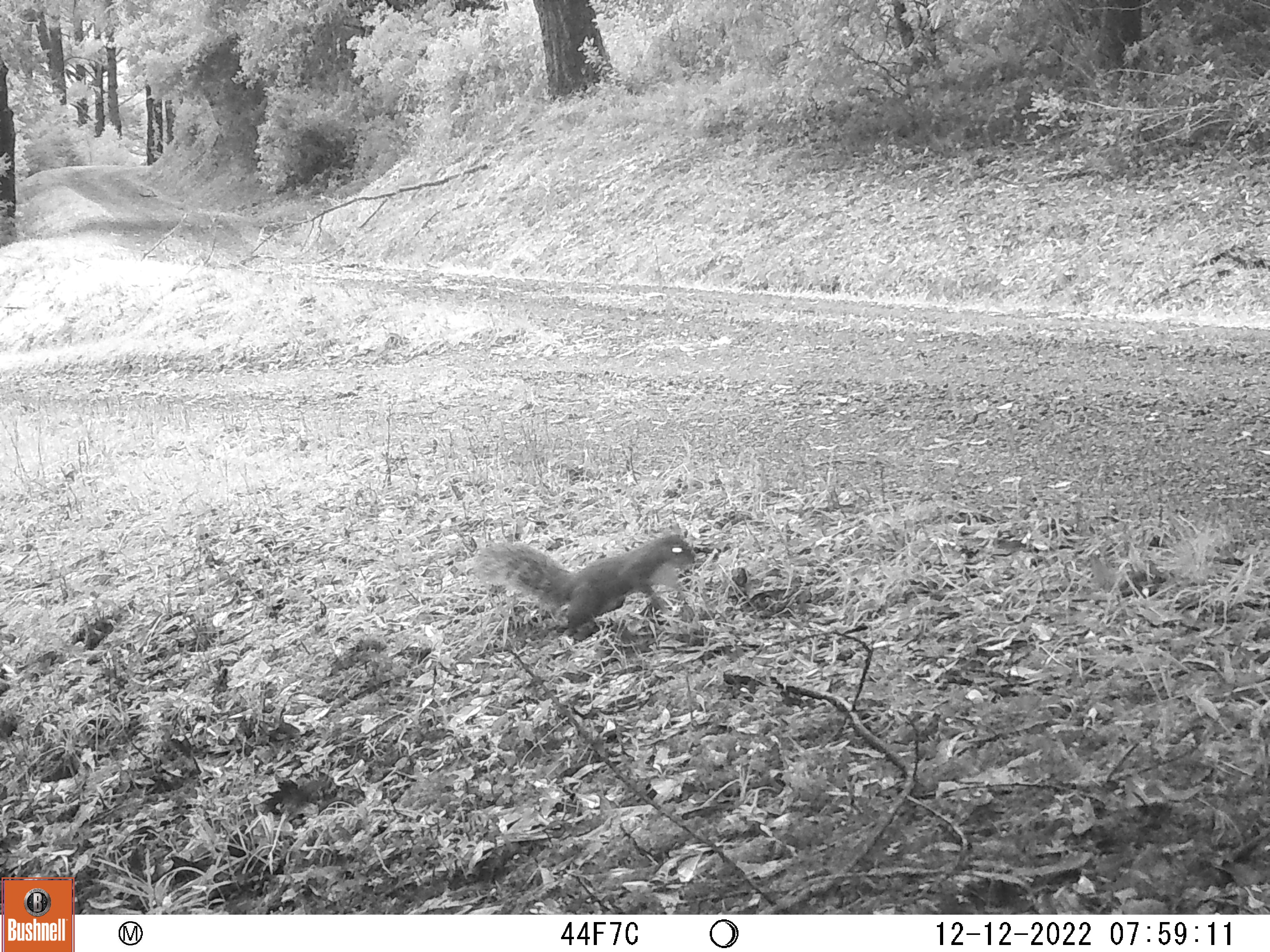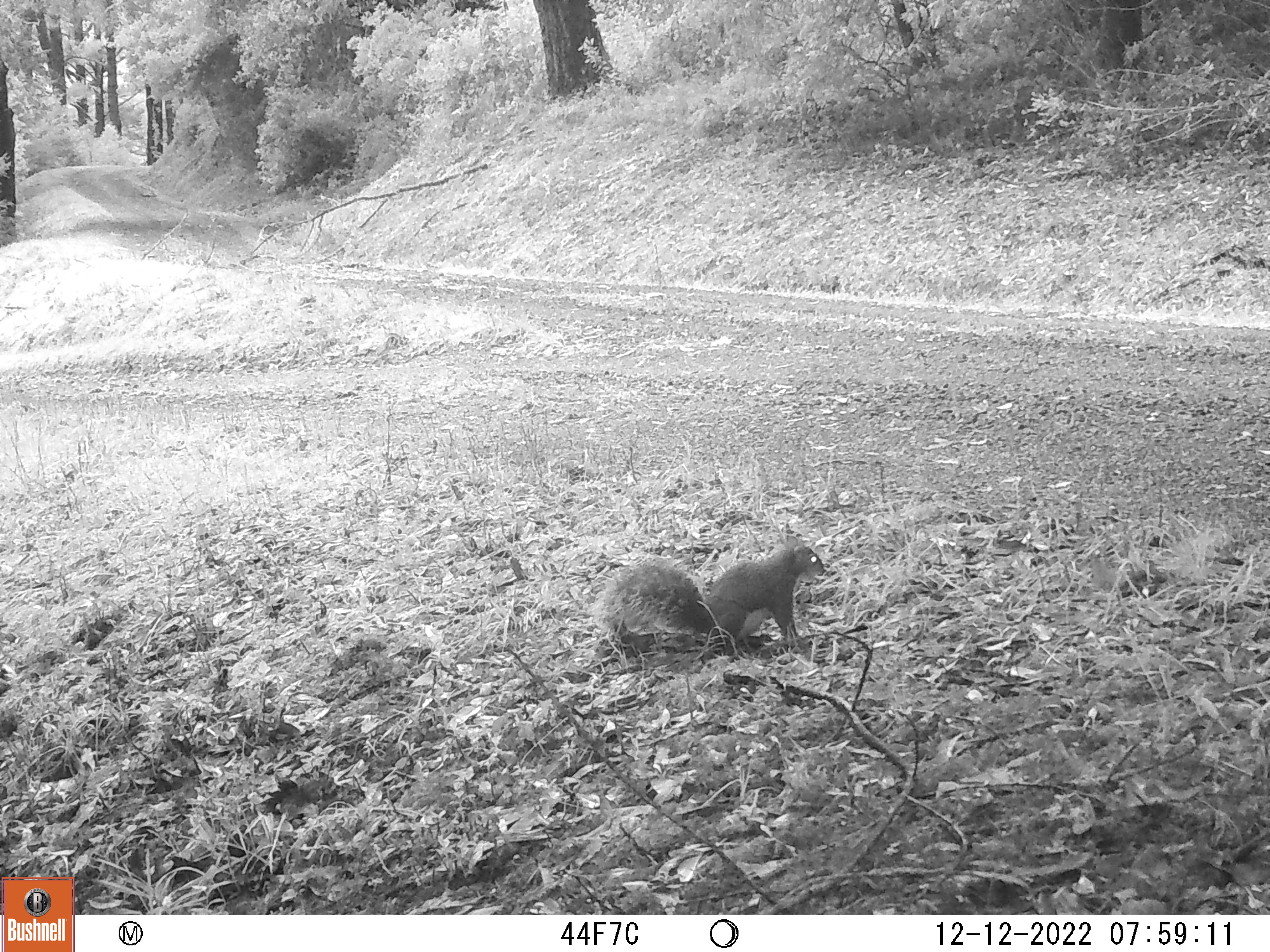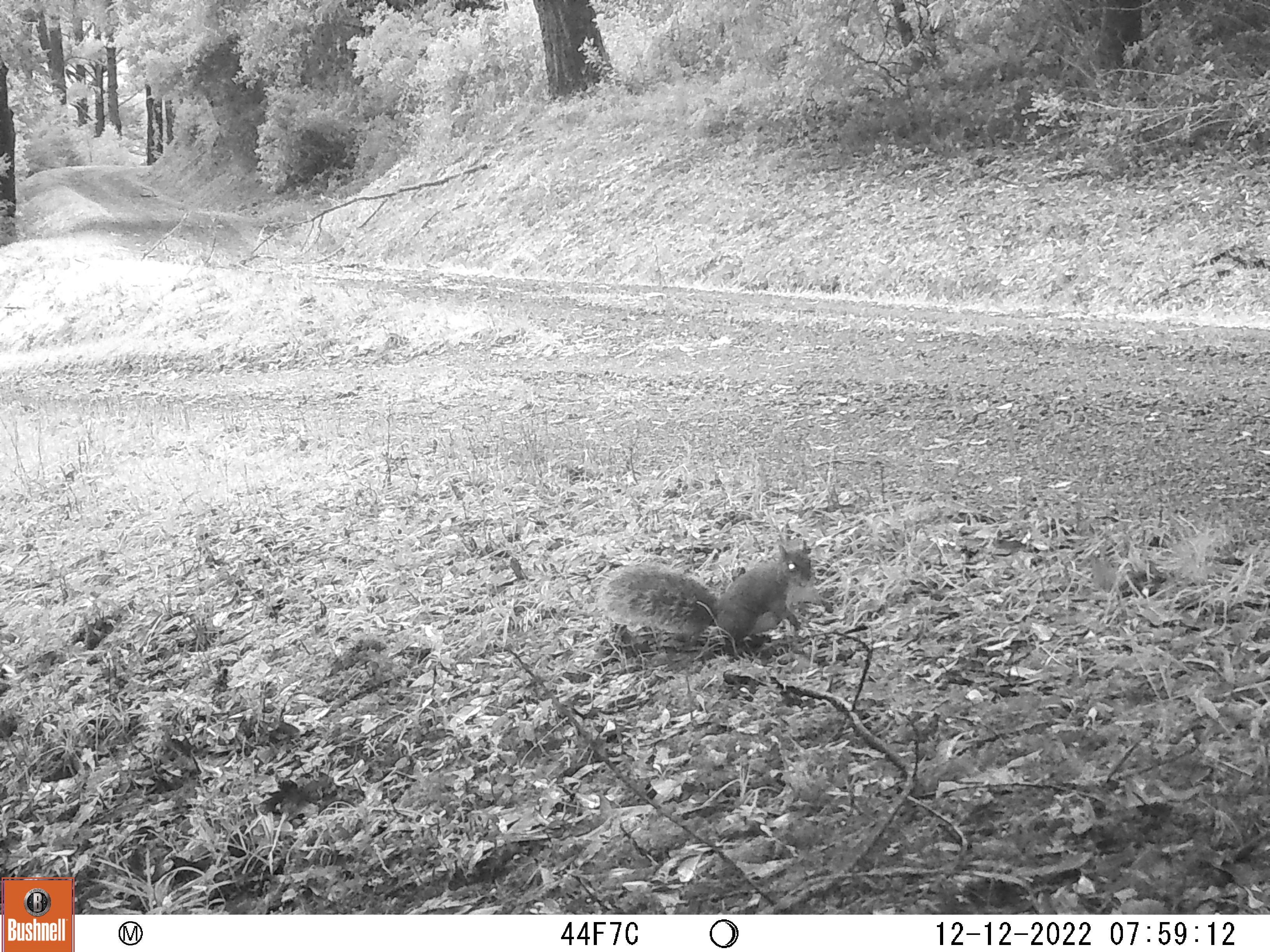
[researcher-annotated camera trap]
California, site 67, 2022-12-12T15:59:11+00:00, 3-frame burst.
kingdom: Animalia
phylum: Chordata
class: Mammalia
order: Rodentia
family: Sciuridae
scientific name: Sciuridae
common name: squirrel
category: unknown squirrel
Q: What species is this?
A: Unknown squirrel (squirrel) (Sciuridae).